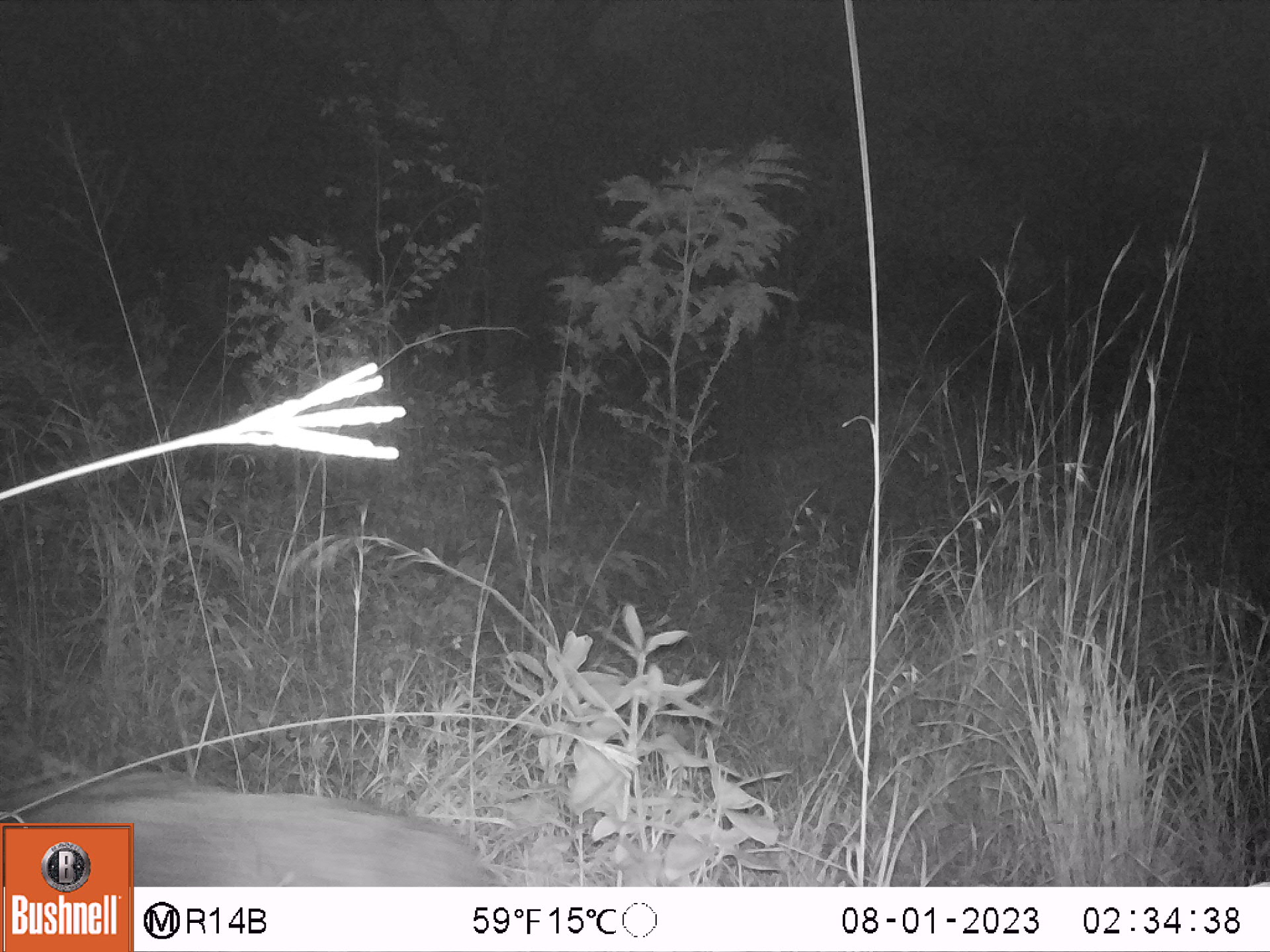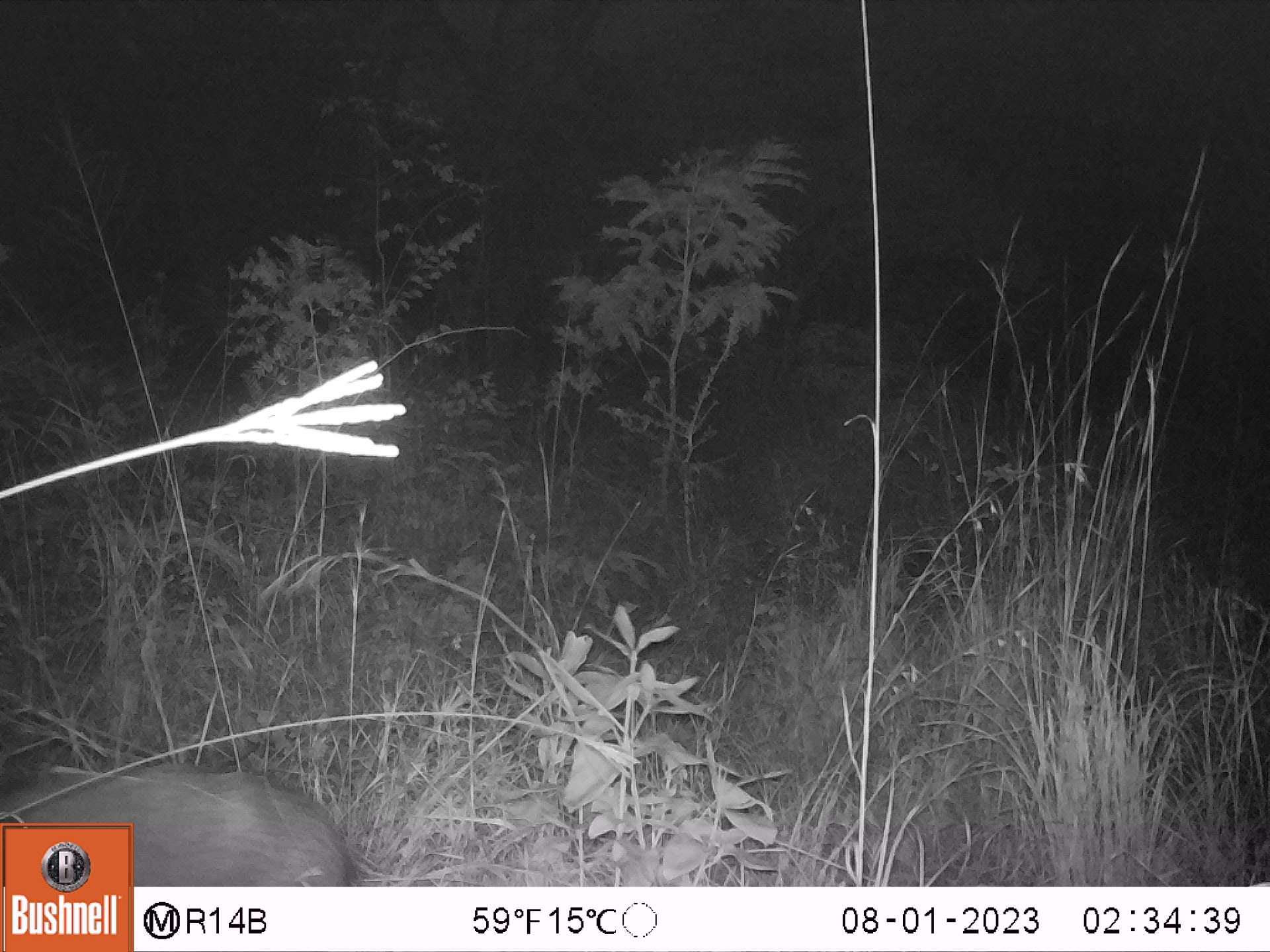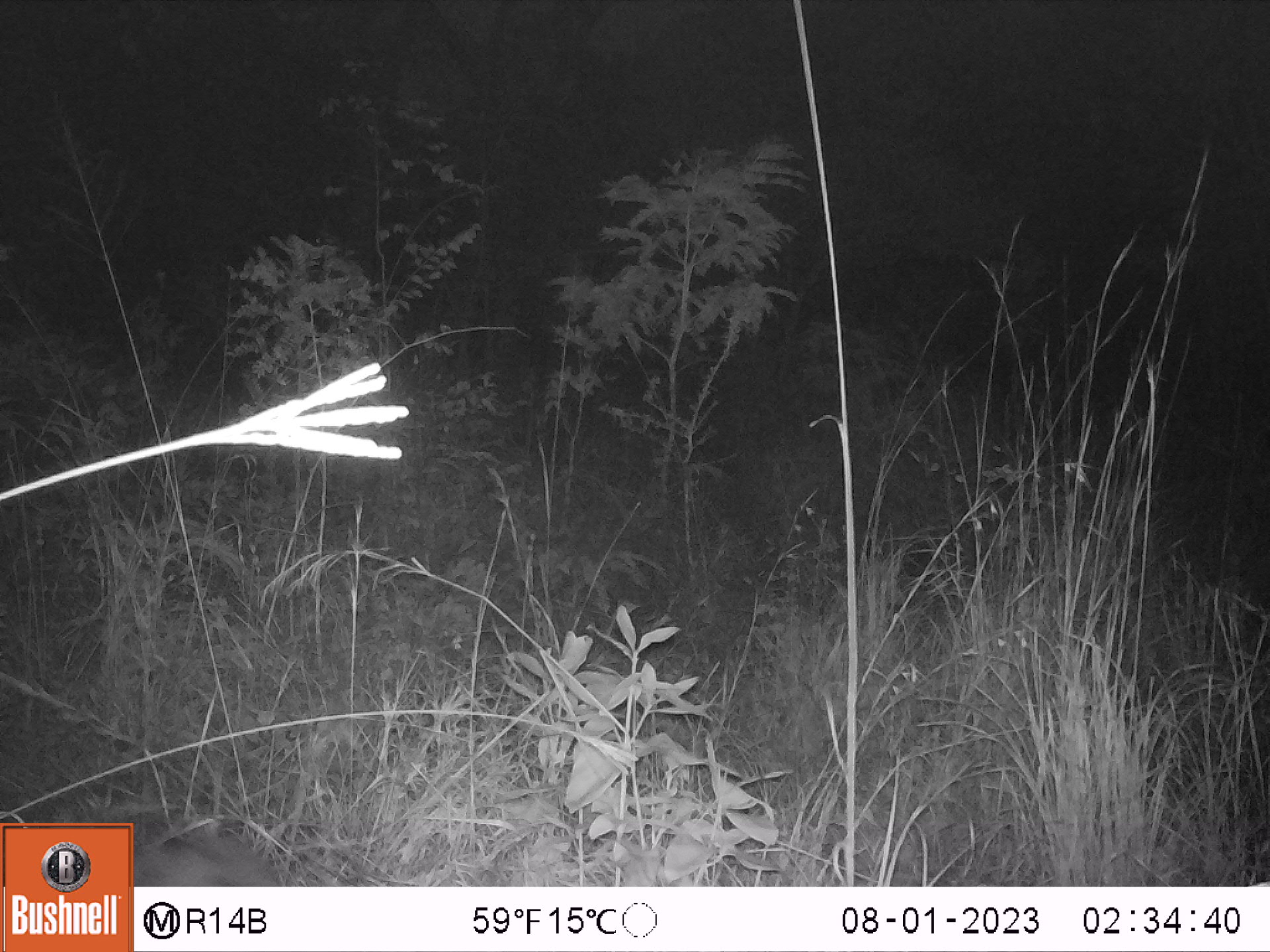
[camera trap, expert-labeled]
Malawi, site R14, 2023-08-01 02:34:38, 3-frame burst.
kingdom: Animalia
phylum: Chordata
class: Mammalia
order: Artiodactyla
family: Suidae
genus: Potamochoerus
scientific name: Potamochoerus larvatus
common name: bushpig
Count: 1.